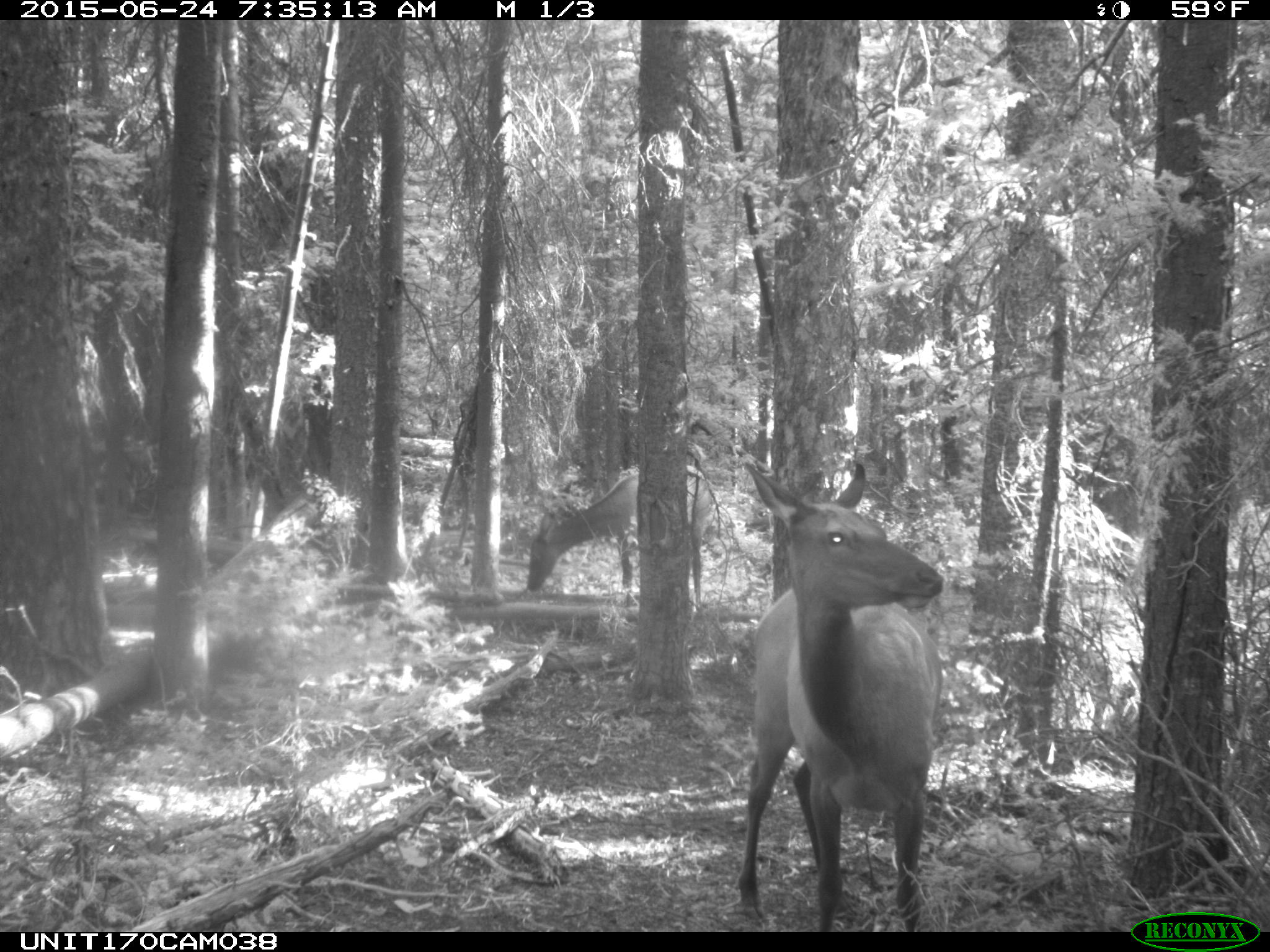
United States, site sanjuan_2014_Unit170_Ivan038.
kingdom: Animalia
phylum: Chordata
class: Mammalia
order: Artiodactyla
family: Cervidae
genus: Cervus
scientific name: Cervus elaphus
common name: red deer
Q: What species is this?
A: Cervus elaphus (red deer).